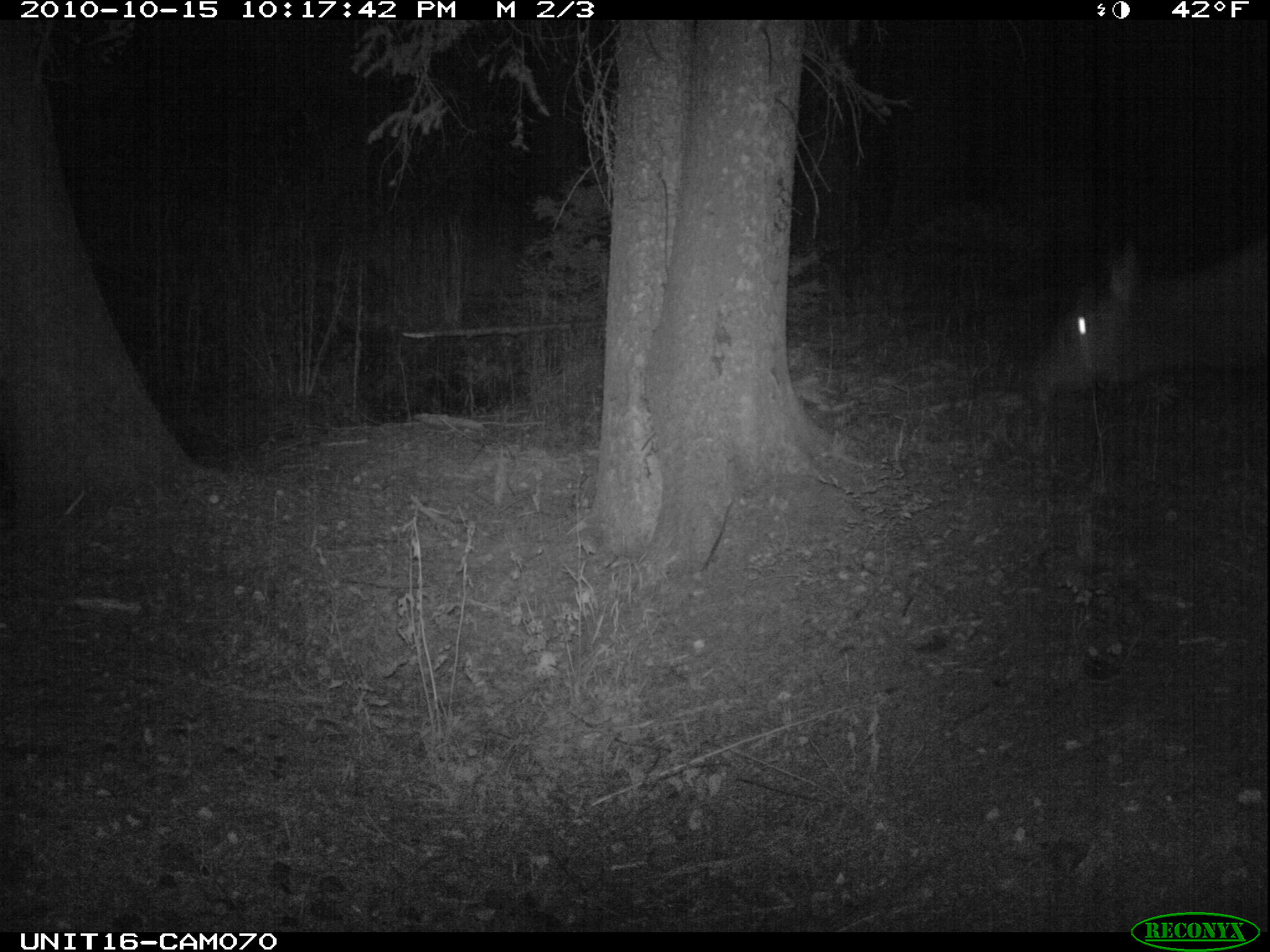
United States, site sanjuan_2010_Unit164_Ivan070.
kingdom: Animalia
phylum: Chordata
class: Mammalia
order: Artiodactyla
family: Cervidae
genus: Cervus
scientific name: Cervus elaphus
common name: red deer